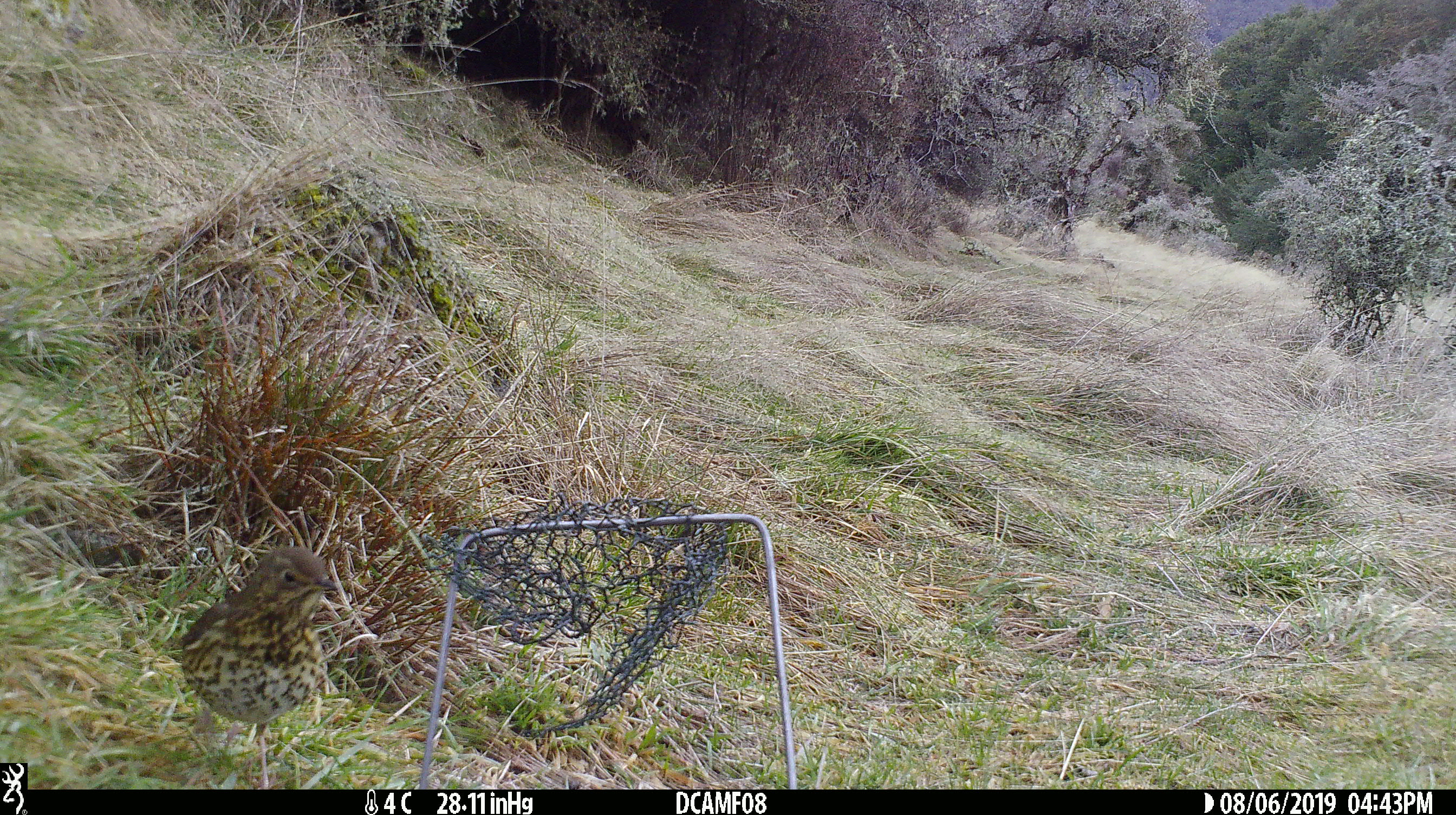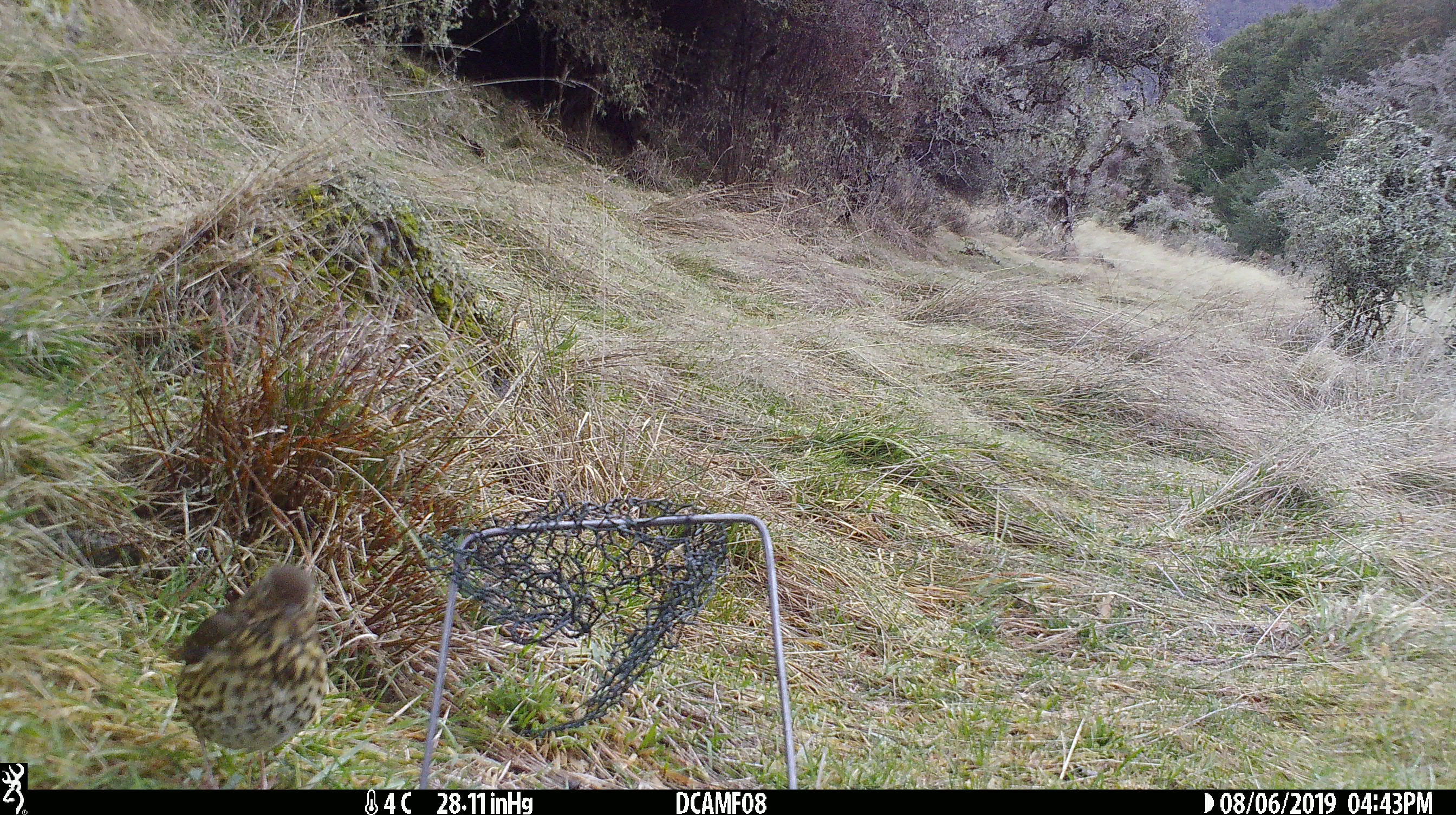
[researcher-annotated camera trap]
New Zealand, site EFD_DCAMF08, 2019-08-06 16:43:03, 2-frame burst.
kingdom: Animalia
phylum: Chordata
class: Aves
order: Passeriformes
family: Turdidae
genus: Turdus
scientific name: Turdus philomelos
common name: song thrush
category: thrush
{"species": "thrush (song thrush) (Turdus philomelos)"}